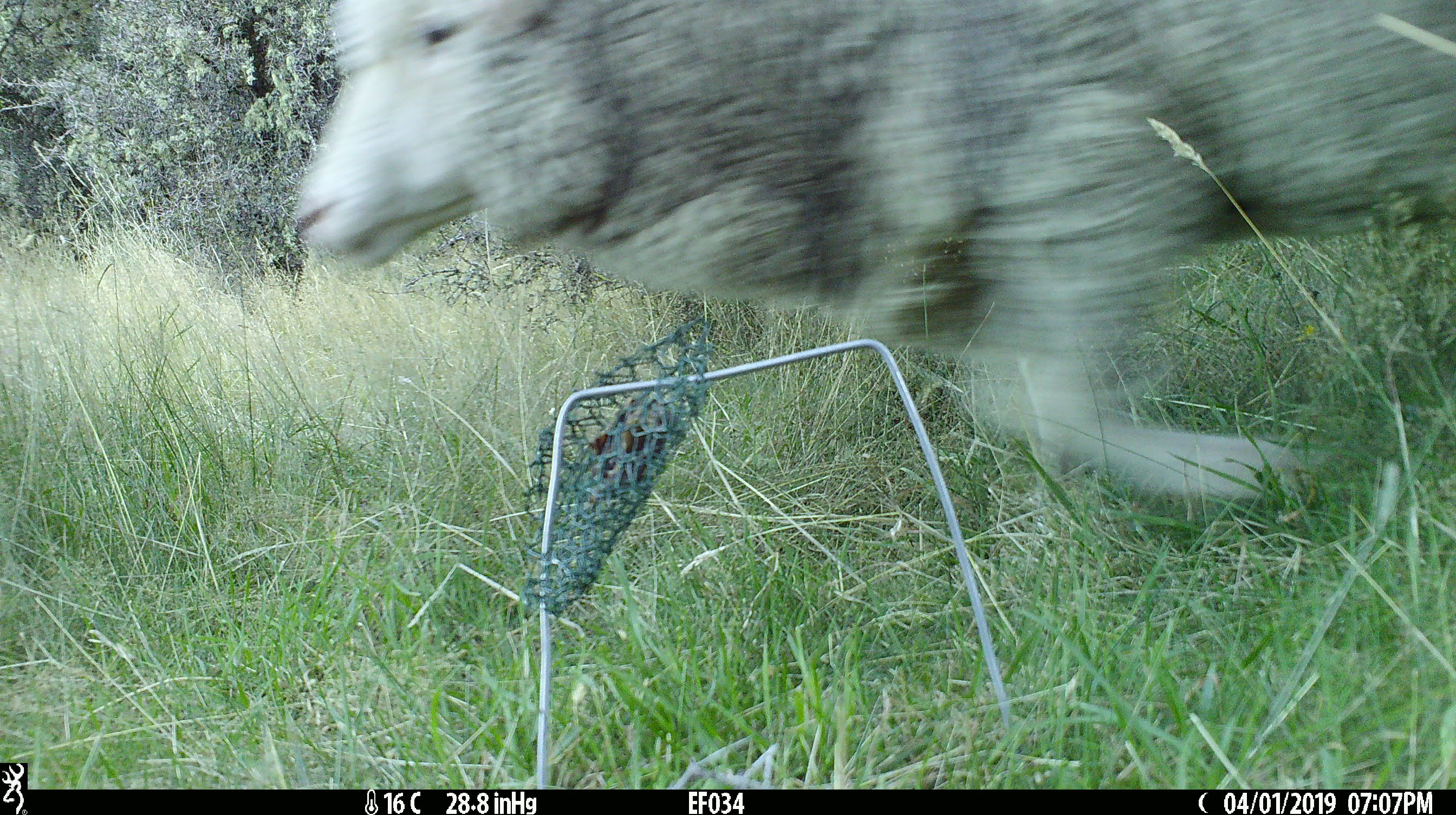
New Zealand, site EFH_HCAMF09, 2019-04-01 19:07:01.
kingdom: Animalia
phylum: Chordata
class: Mammalia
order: Artiodactyla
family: Bovidae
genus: Ovis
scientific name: Ovis aries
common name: domestic sheep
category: sheep